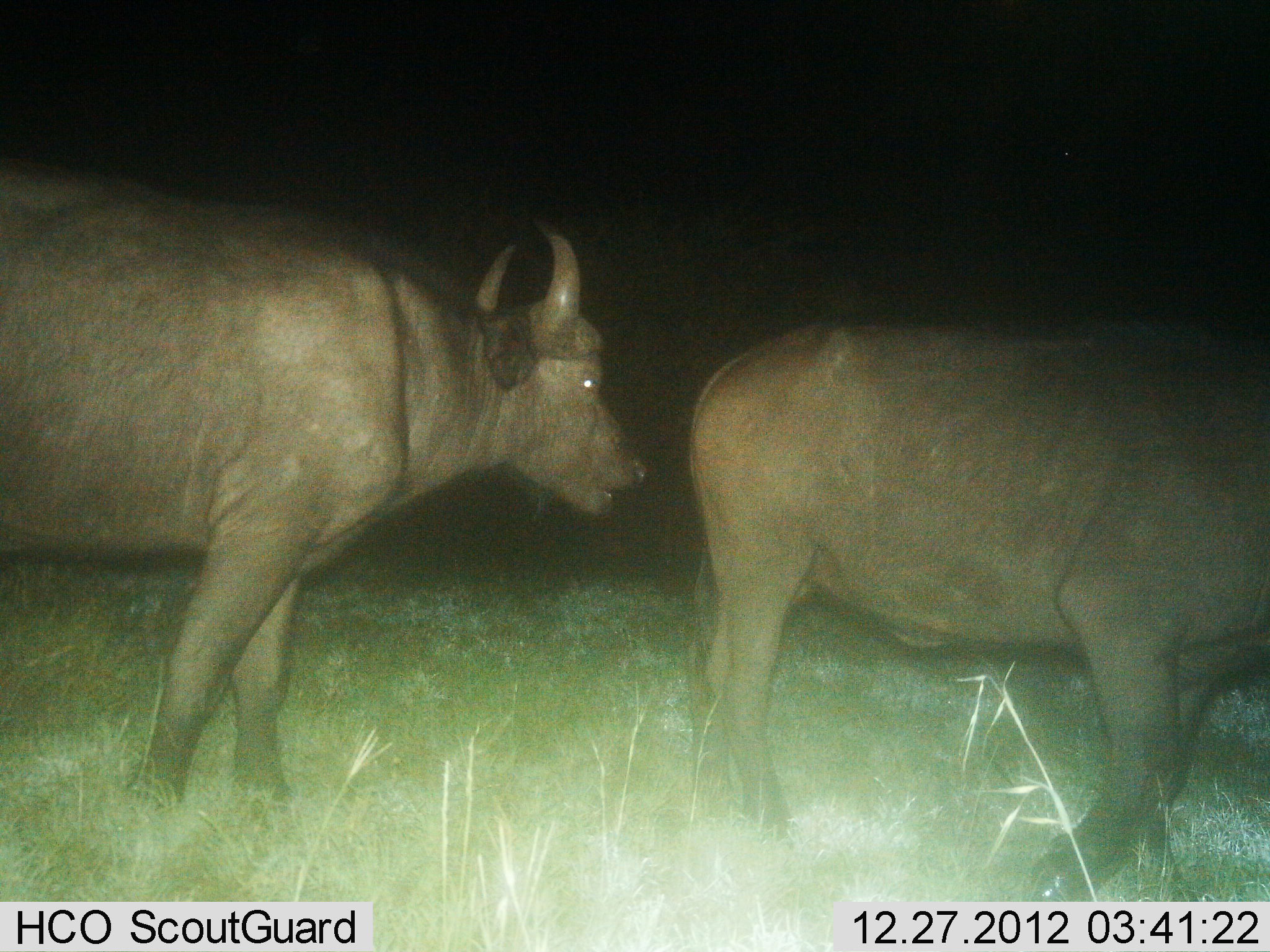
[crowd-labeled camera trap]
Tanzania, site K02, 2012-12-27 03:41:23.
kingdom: Animalia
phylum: Chordata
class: Mammalia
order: Artiodactyla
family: Bovidae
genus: Syncerus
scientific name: Syncerus caffer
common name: cape buffalo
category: buffalo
Buffalo (cape buffalo) (Syncerus caffer), count 2. Behavior (volunteer vote fractions): standing 57%, resting 0%, moving 54%, interacting 0%. Young present (vote fraction): 0%. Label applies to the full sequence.